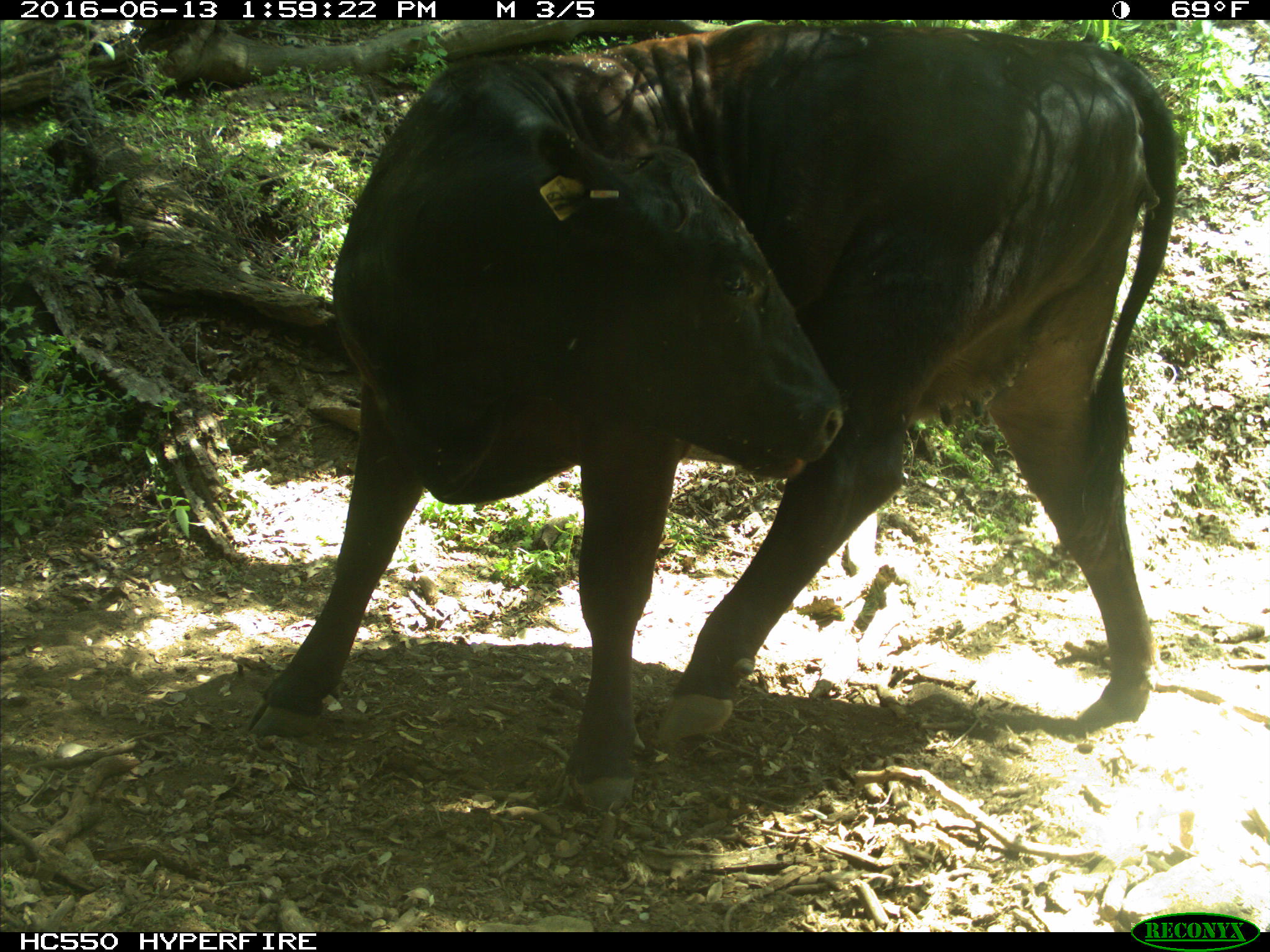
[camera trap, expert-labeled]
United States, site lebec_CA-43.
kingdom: Animalia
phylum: Chordata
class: Mammalia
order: Artiodactyla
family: Bovidae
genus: Bos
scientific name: Bos taurus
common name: domestic cow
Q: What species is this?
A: Bos taurus (domestic cow).